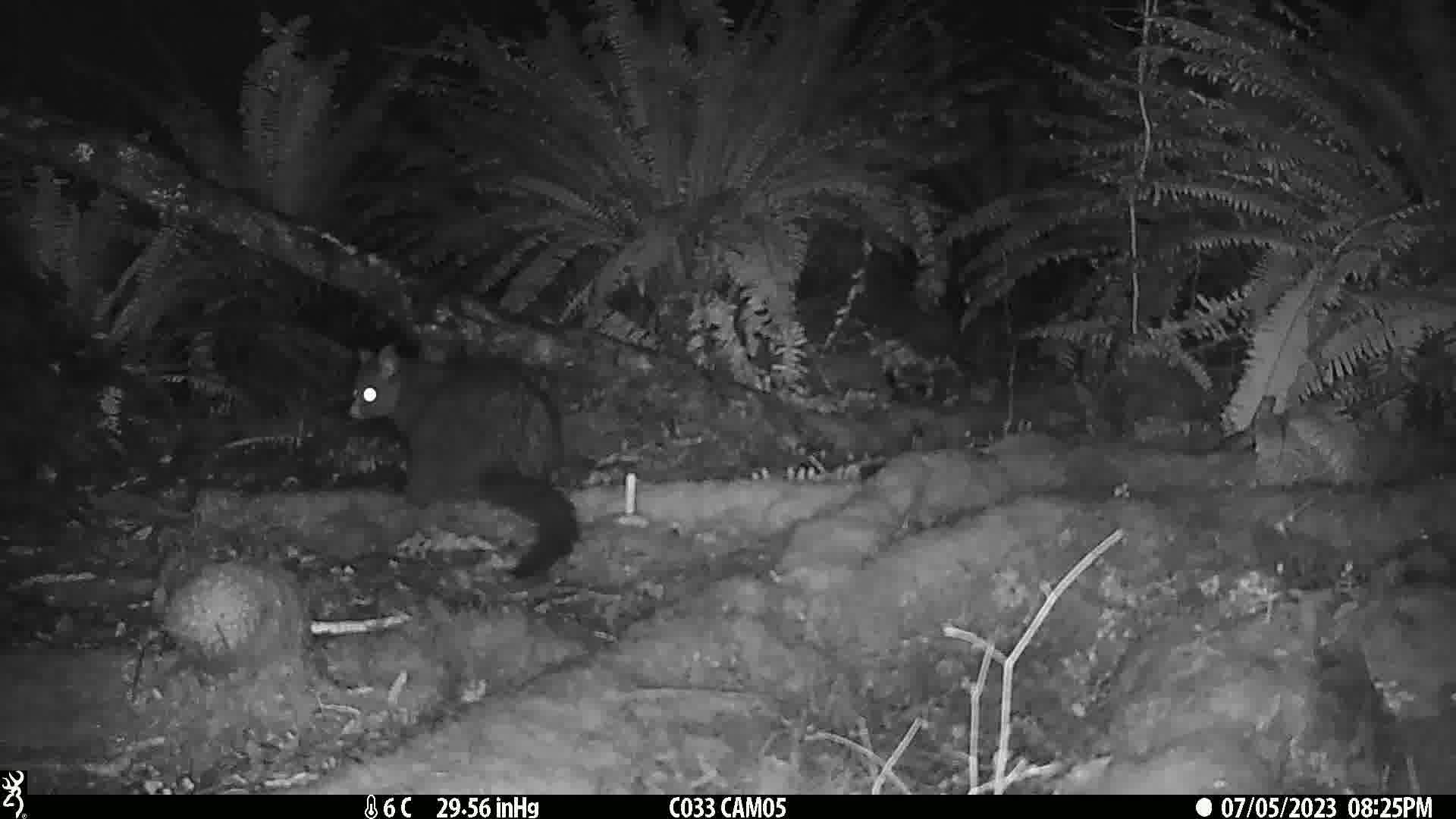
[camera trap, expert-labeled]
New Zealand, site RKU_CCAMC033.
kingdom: Animalia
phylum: Chordata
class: Mammalia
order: Diprotodontia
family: Phalangeridae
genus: Trichosurus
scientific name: Trichosurus vulpecula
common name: common brushtail possum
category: possum